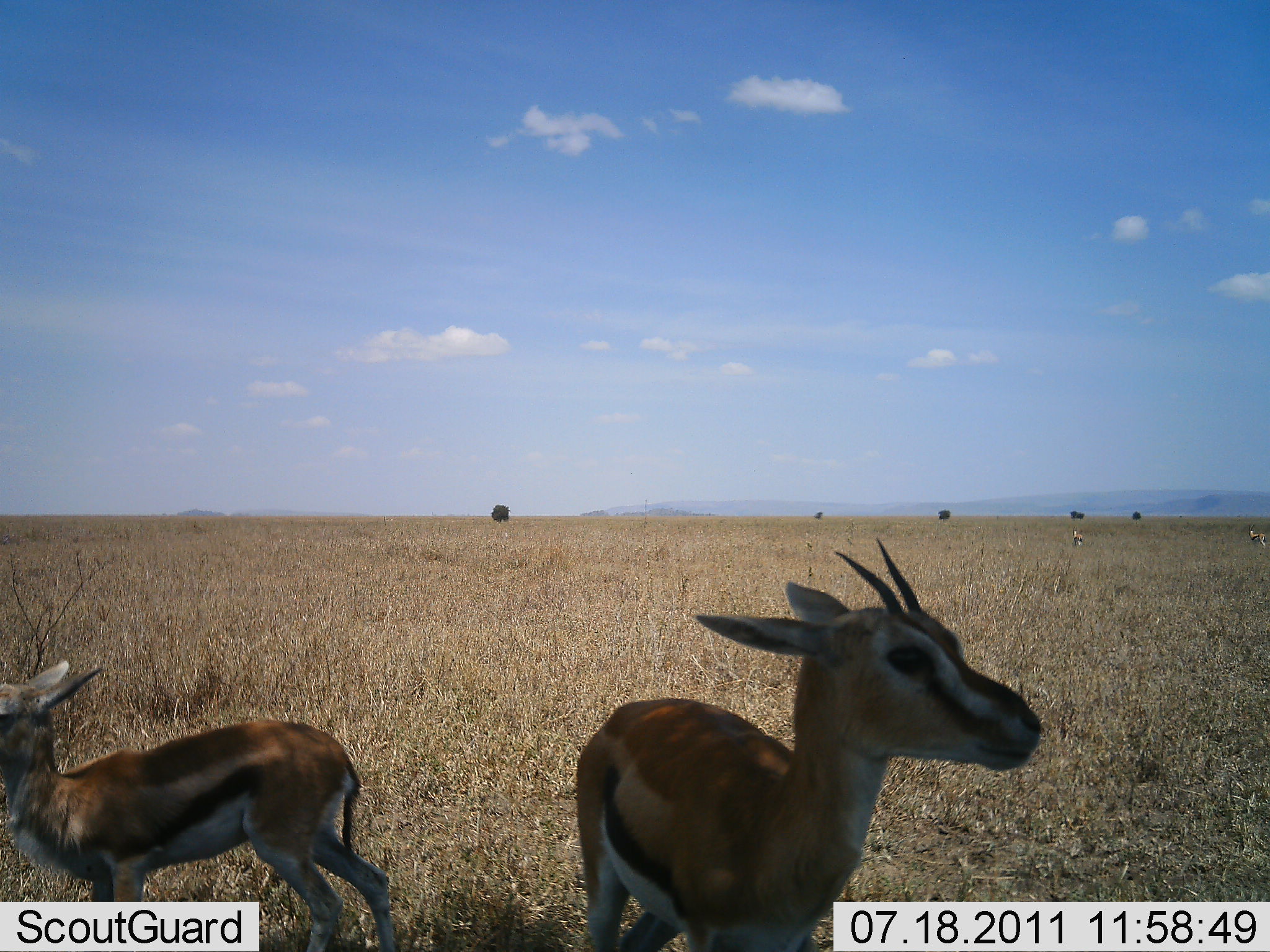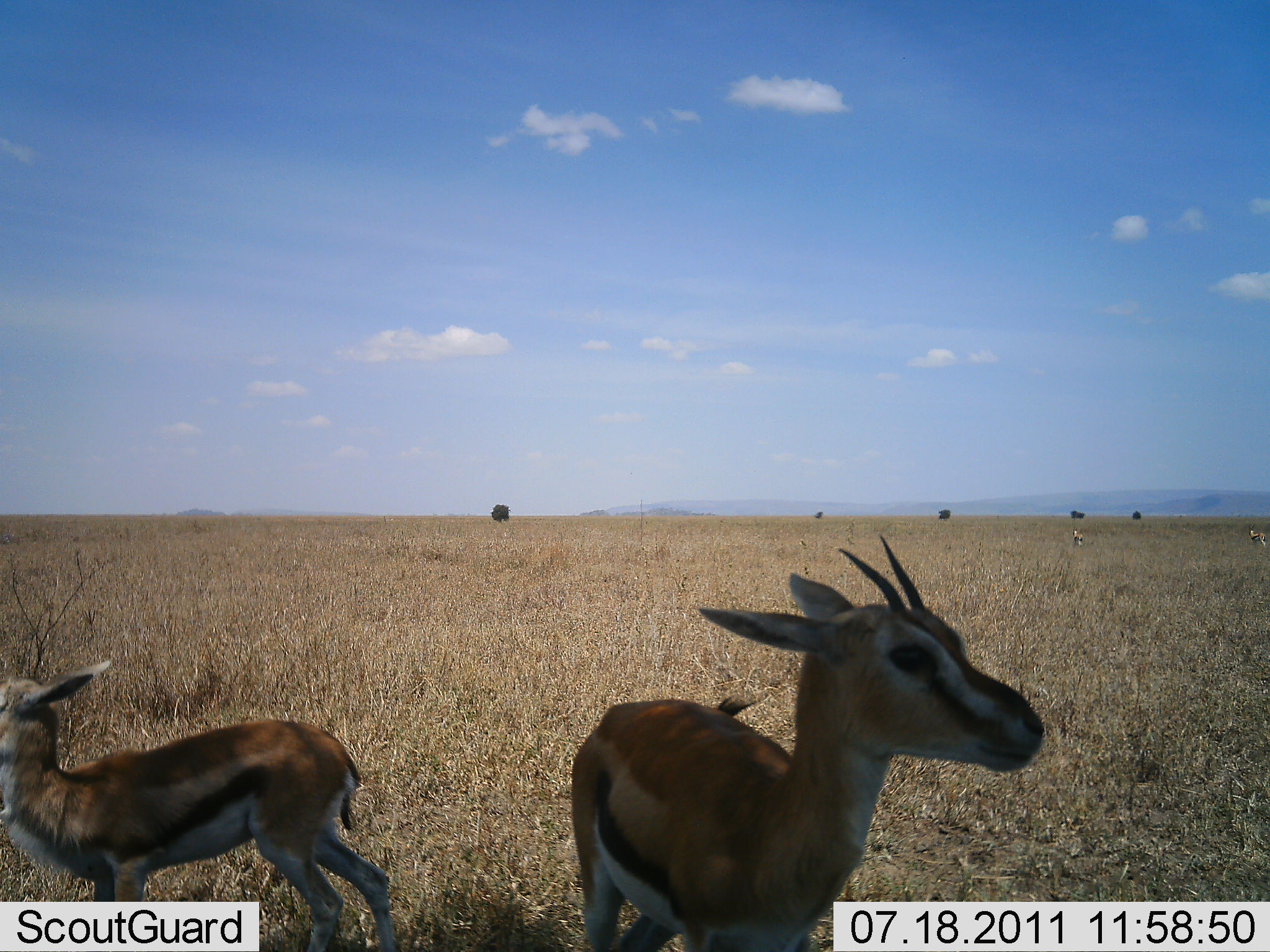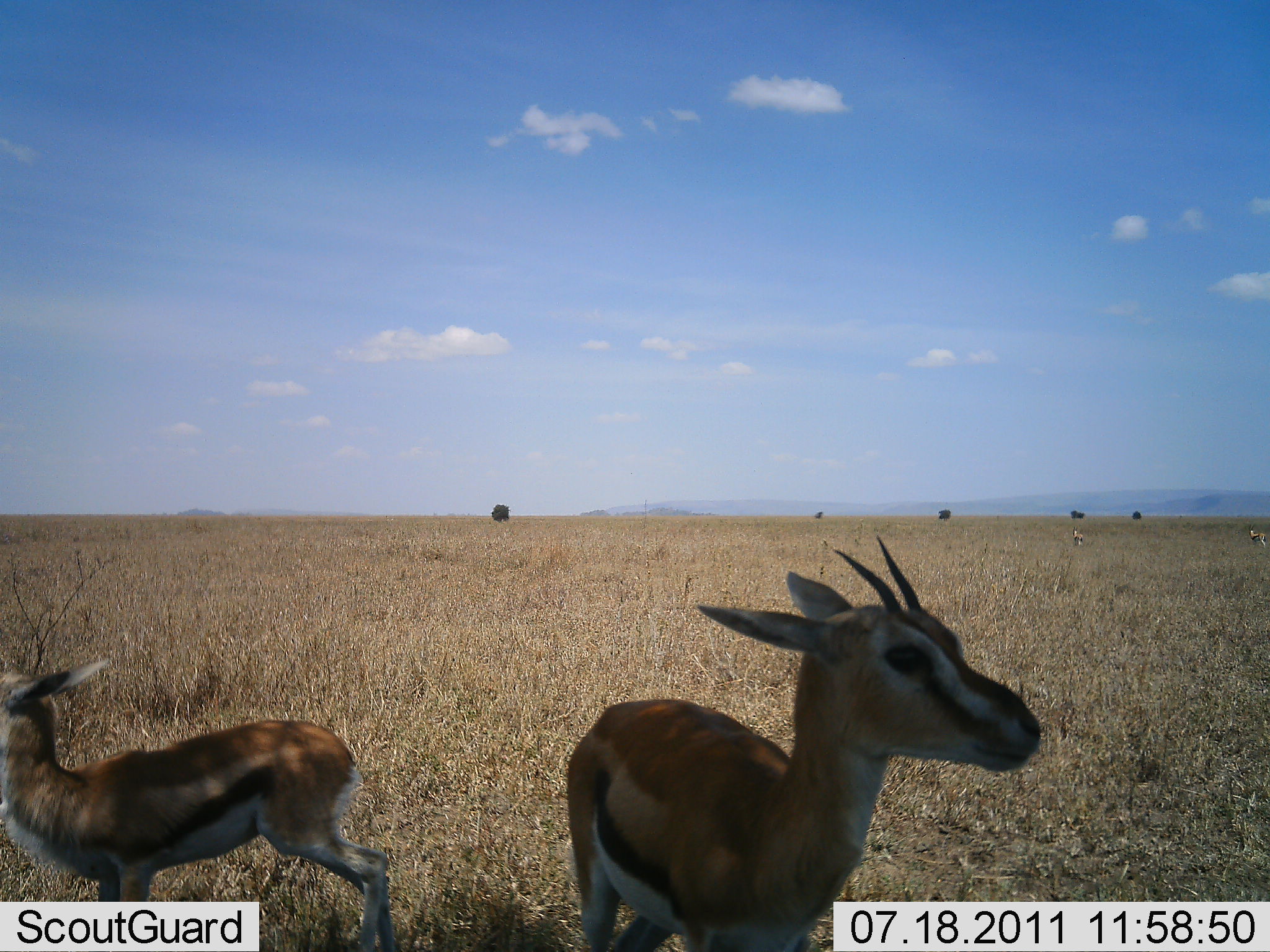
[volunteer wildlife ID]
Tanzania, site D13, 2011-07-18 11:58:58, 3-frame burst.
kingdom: Animalia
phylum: Chordata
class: Mammalia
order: Artiodactyla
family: Bovidae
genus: Eudorcas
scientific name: Eudorcas thomsonii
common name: thomson's gazelle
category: gazellethomsons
Gazellethomsons (thomson's gazelle) (Eudorcas thomsonii), count 2. Behavior (volunteer vote fractions): standing 100%, resting 0%, moving 0%, interacting 0%. Young present (vote fraction): 36%. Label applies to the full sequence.